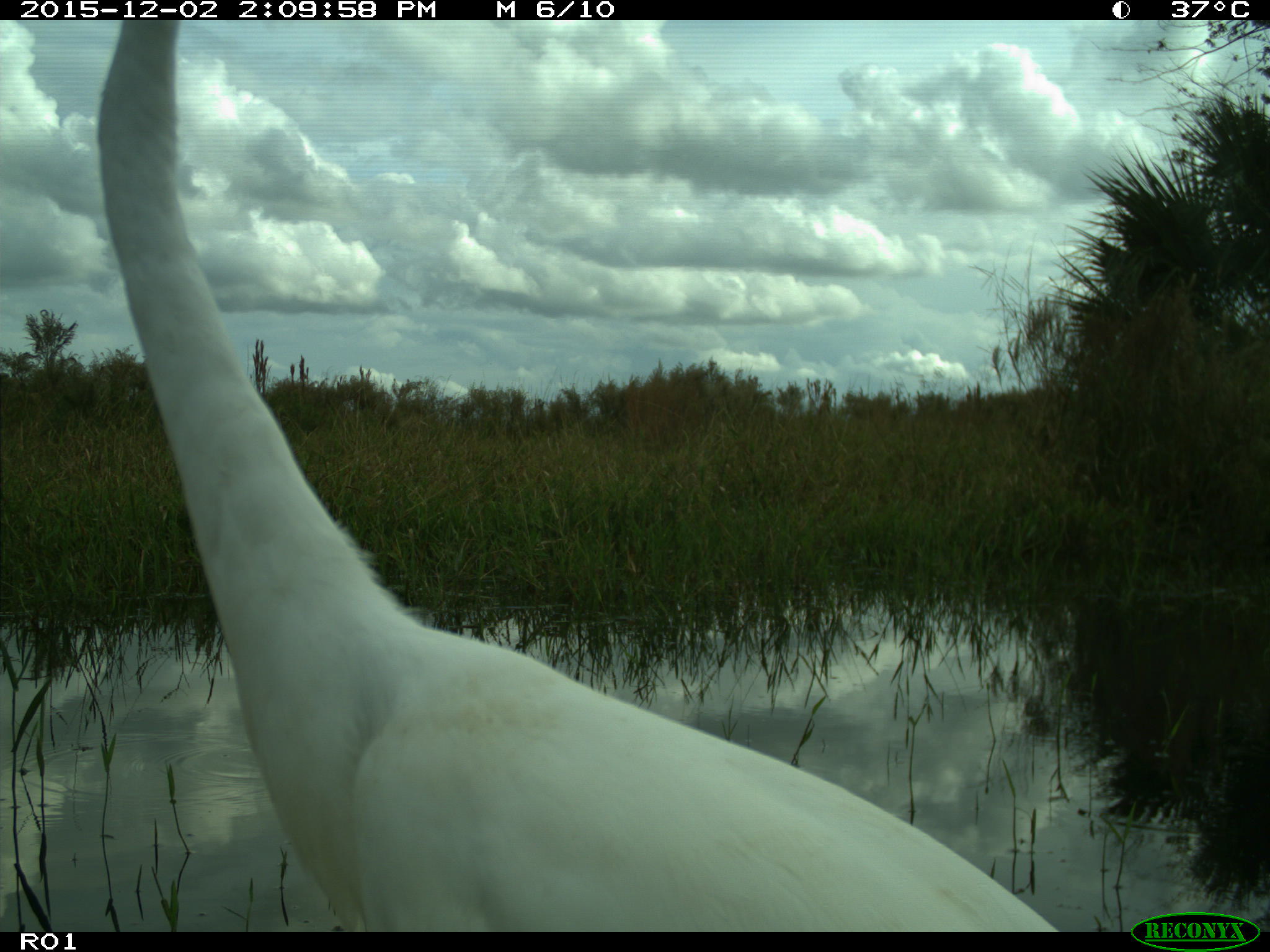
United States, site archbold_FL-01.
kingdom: Animalia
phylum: Chordata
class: Aves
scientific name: Aves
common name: birds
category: unidentified bird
Unidentified bird (birds) (Aves).